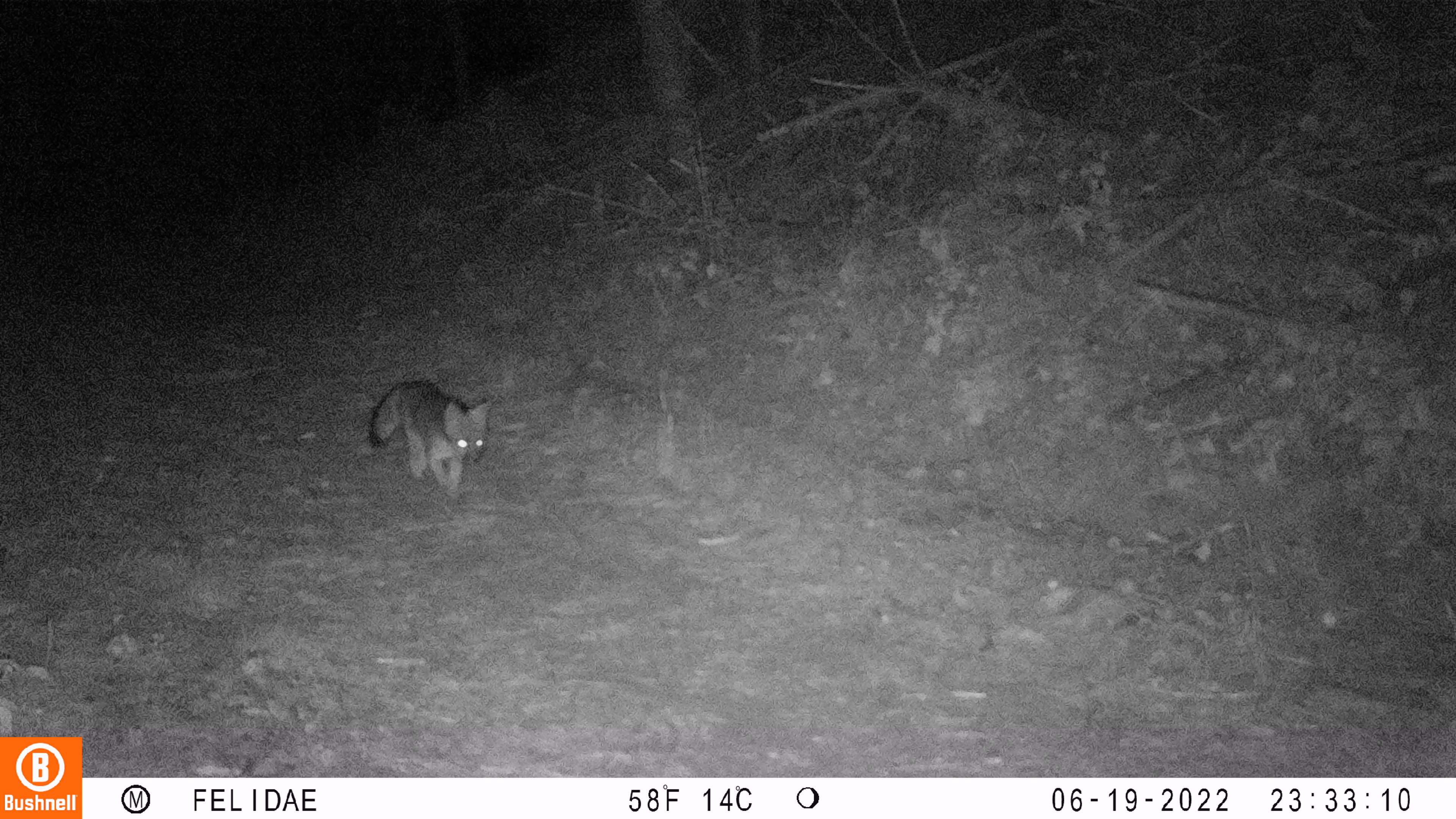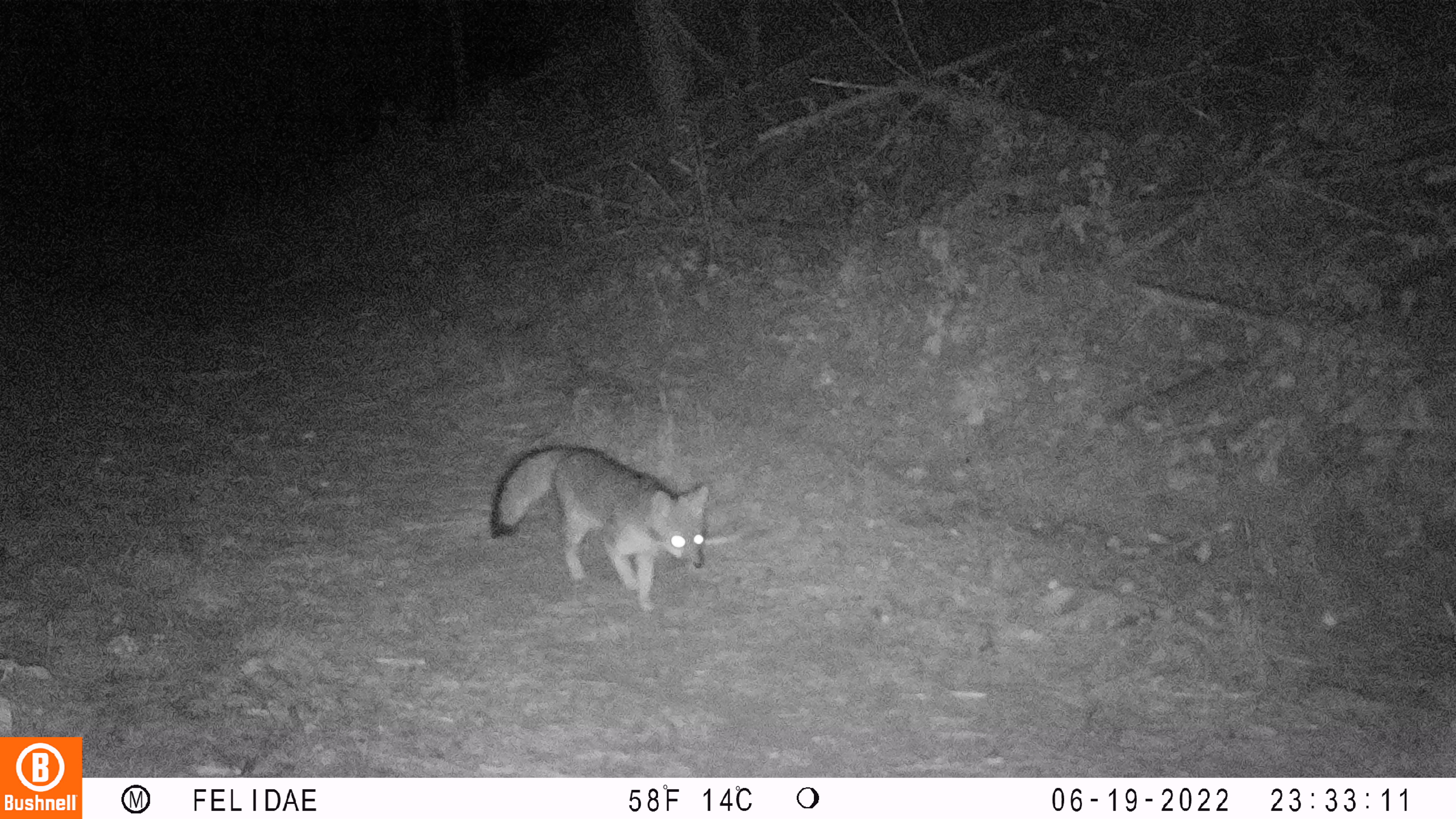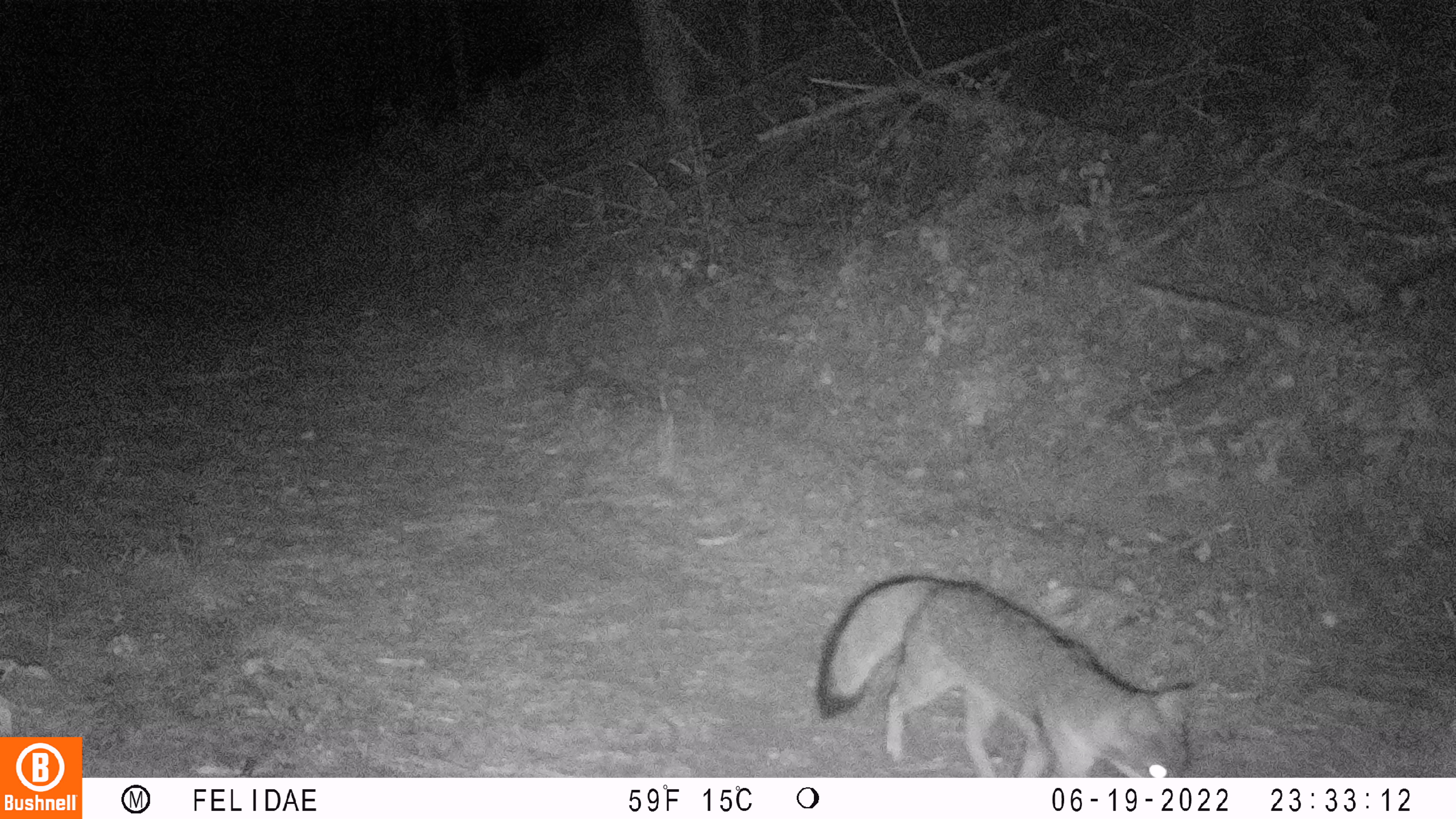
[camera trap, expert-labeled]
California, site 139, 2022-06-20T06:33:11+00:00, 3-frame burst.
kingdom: Animalia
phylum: Chordata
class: Mammalia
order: Carnivora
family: Canidae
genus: Urocyon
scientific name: Urocyon cinereoargenteus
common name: gray fox